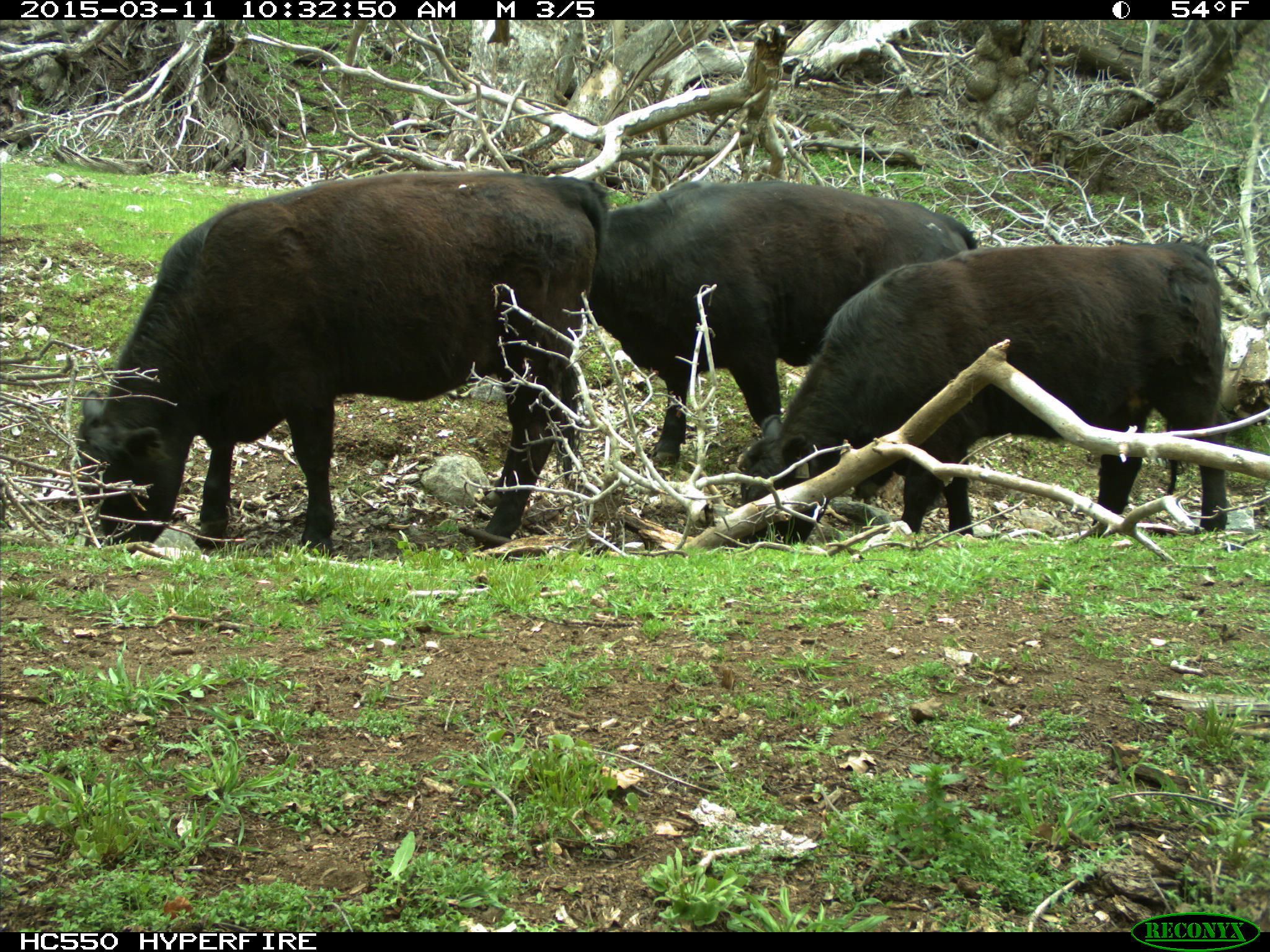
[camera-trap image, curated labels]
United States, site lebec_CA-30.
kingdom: Animalia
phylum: Chordata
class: Mammalia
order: Artiodactyla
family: Bovidae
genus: Bos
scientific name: Bos taurus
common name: domestic cow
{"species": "Bos taurus (domestic cow)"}